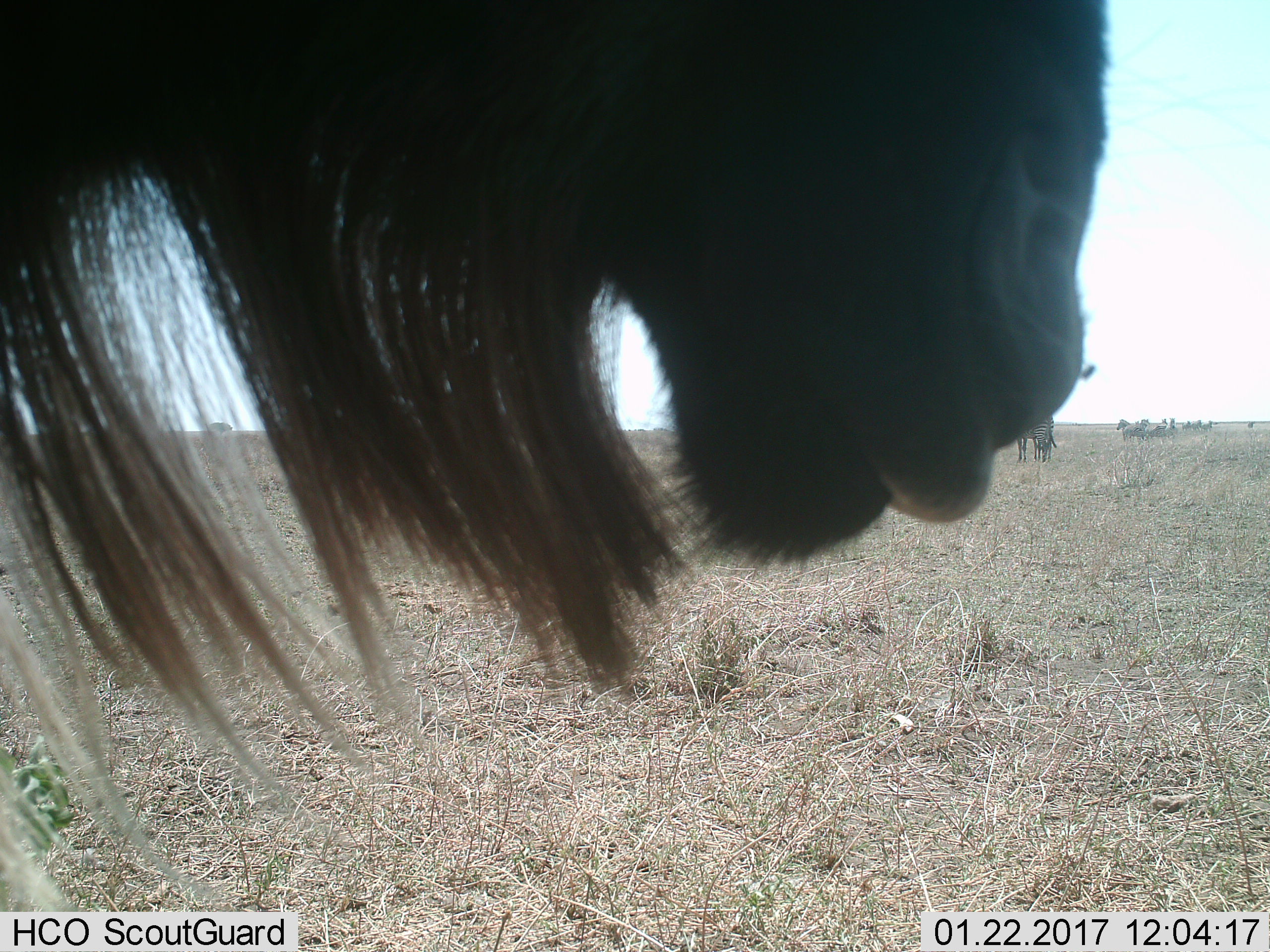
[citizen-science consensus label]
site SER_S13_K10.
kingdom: Animalia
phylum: Chordata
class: Mammalia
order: Artiodactyla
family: Bovidae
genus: Connochaetes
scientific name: Connochaetes taurinus taurinus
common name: blue wildebeest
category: wildebeestblue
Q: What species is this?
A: Wildebeestblue (blue wildebeest) (Connochaetes taurinus taurinus).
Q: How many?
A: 1.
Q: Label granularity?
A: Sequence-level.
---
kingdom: Animalia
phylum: Chordata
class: Mammalia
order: Perissodactyla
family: Equidae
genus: Equus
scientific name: Equus quagga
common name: plains zebra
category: zebraplains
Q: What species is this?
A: Zebraplains (plains zebra) (Equus quagga).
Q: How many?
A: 8.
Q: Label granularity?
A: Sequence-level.